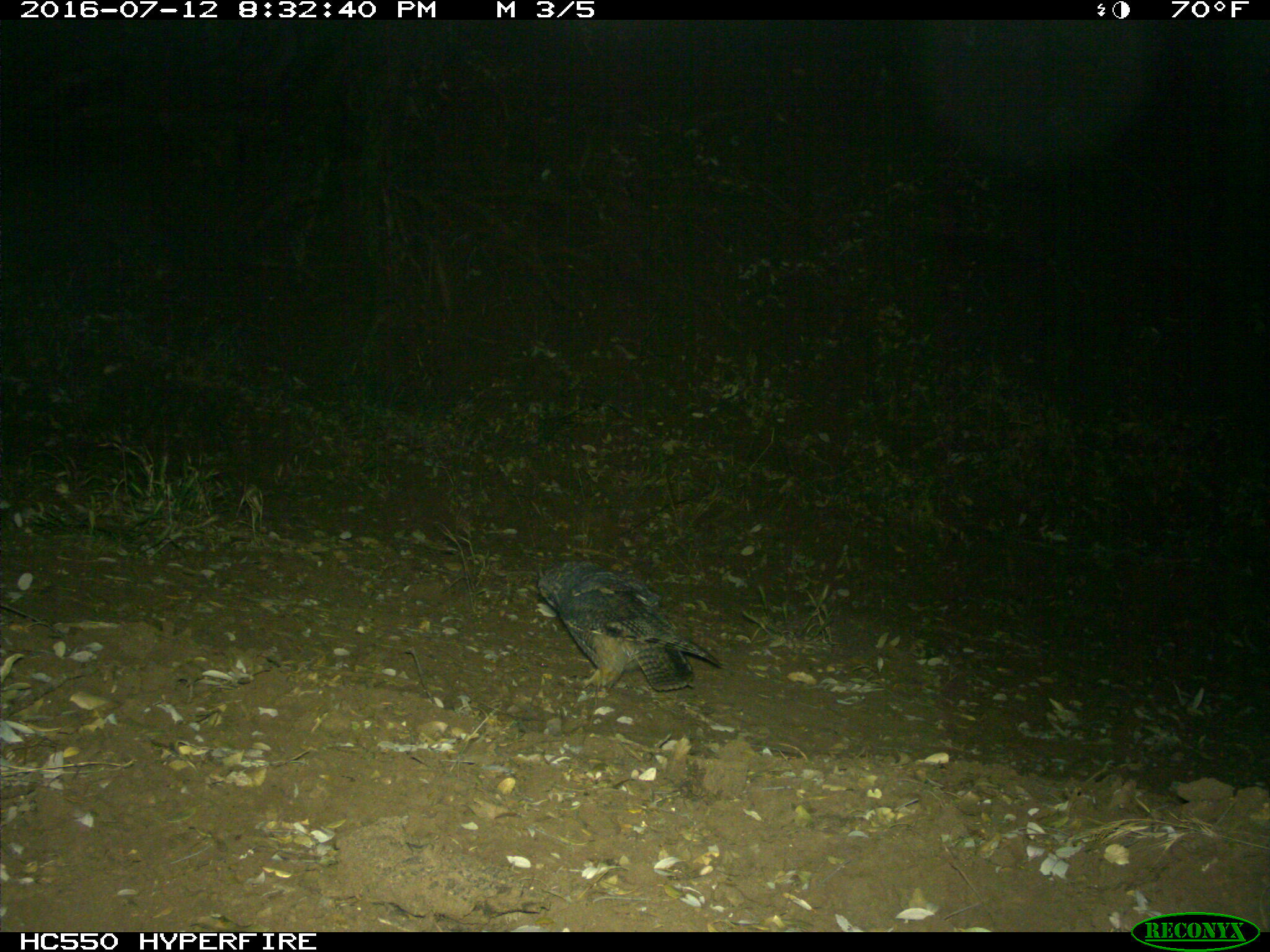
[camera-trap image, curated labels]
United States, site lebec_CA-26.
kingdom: Animalia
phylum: Chordata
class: Aves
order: Accipitriformes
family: Accipitridae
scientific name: Accipitridae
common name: acciptirids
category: unidentified accipitrid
Unidentified accipitrid (acciptirids) (Accipitridae).